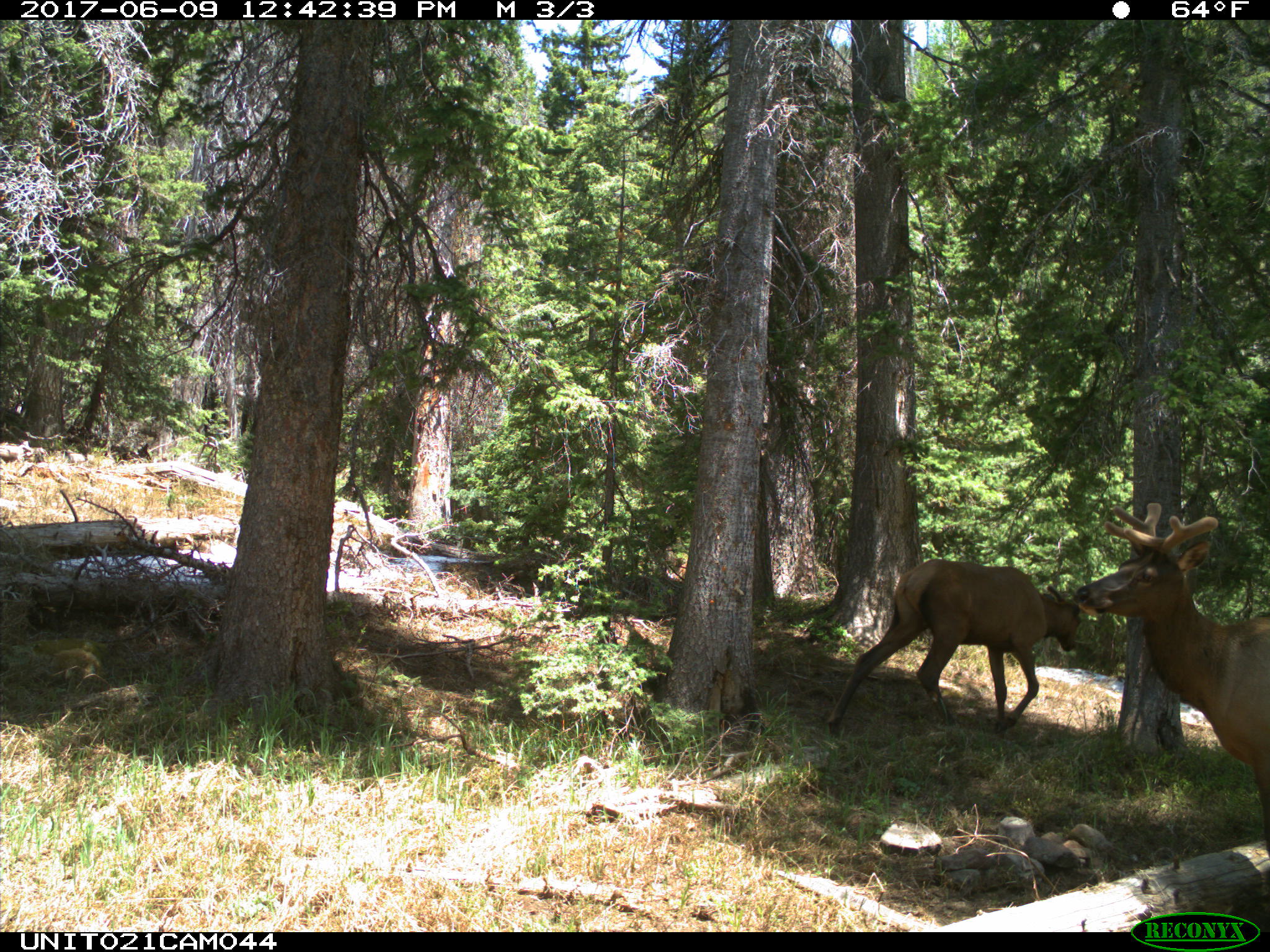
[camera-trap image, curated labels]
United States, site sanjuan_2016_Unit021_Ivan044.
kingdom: Animalia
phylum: Chordata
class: Mammalia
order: Artiodactyla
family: Cervidae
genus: Cervus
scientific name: Cervus elaphus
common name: red deer